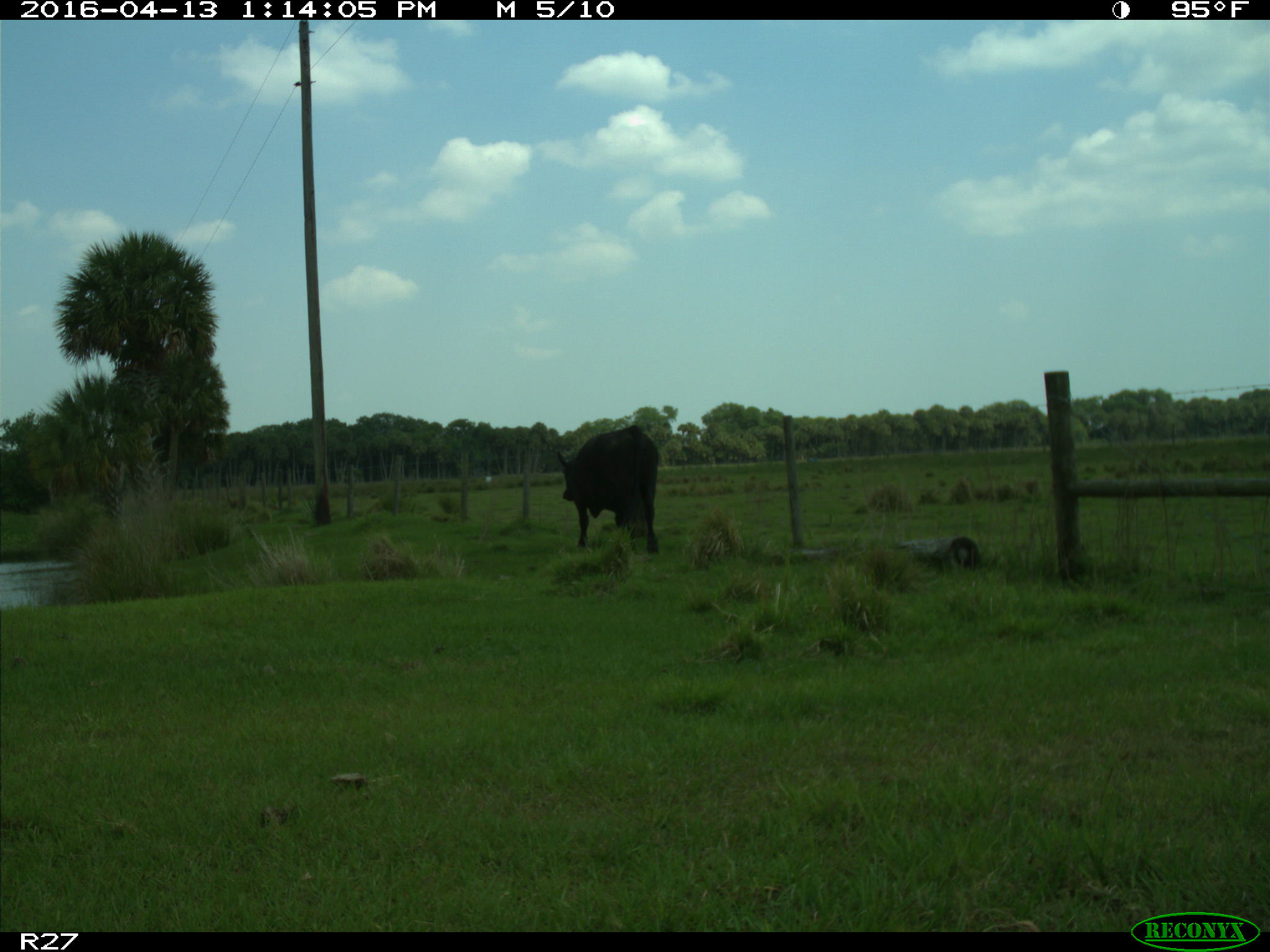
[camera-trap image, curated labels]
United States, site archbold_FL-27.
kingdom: Animalia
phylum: Chordata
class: Mammalia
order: Artiodactyla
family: Bovidae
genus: Bos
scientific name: Bos taurus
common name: domestic cow